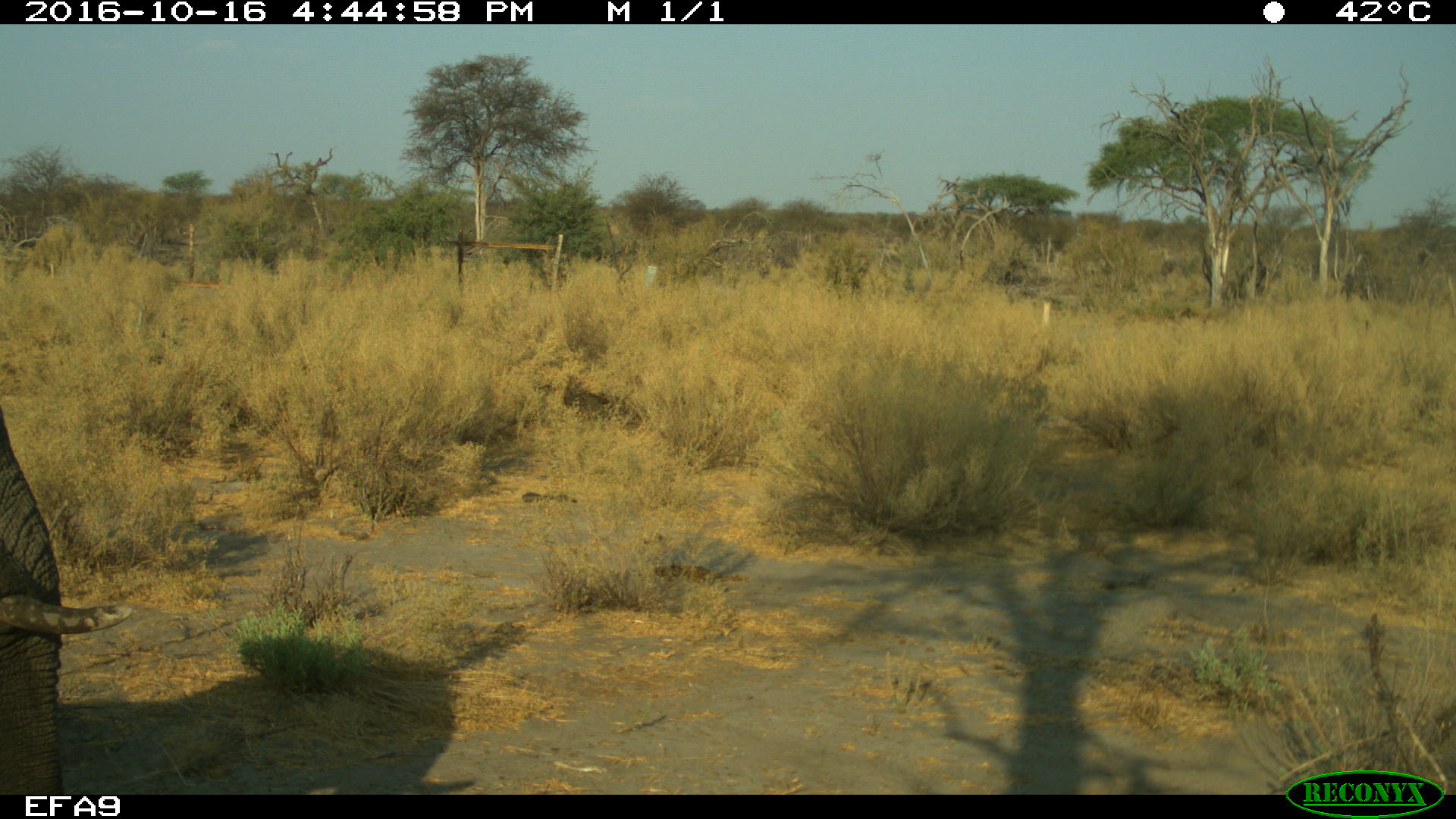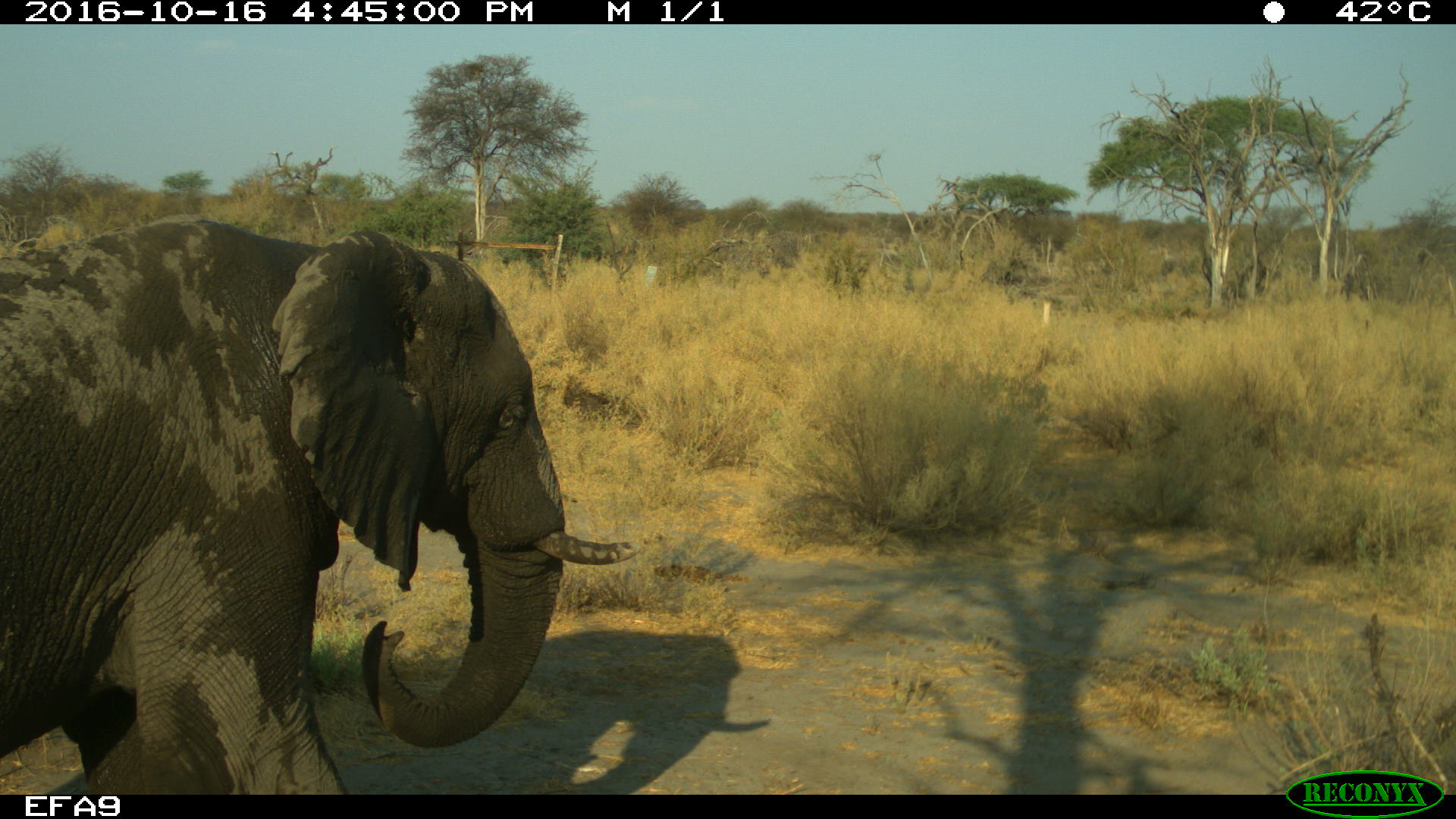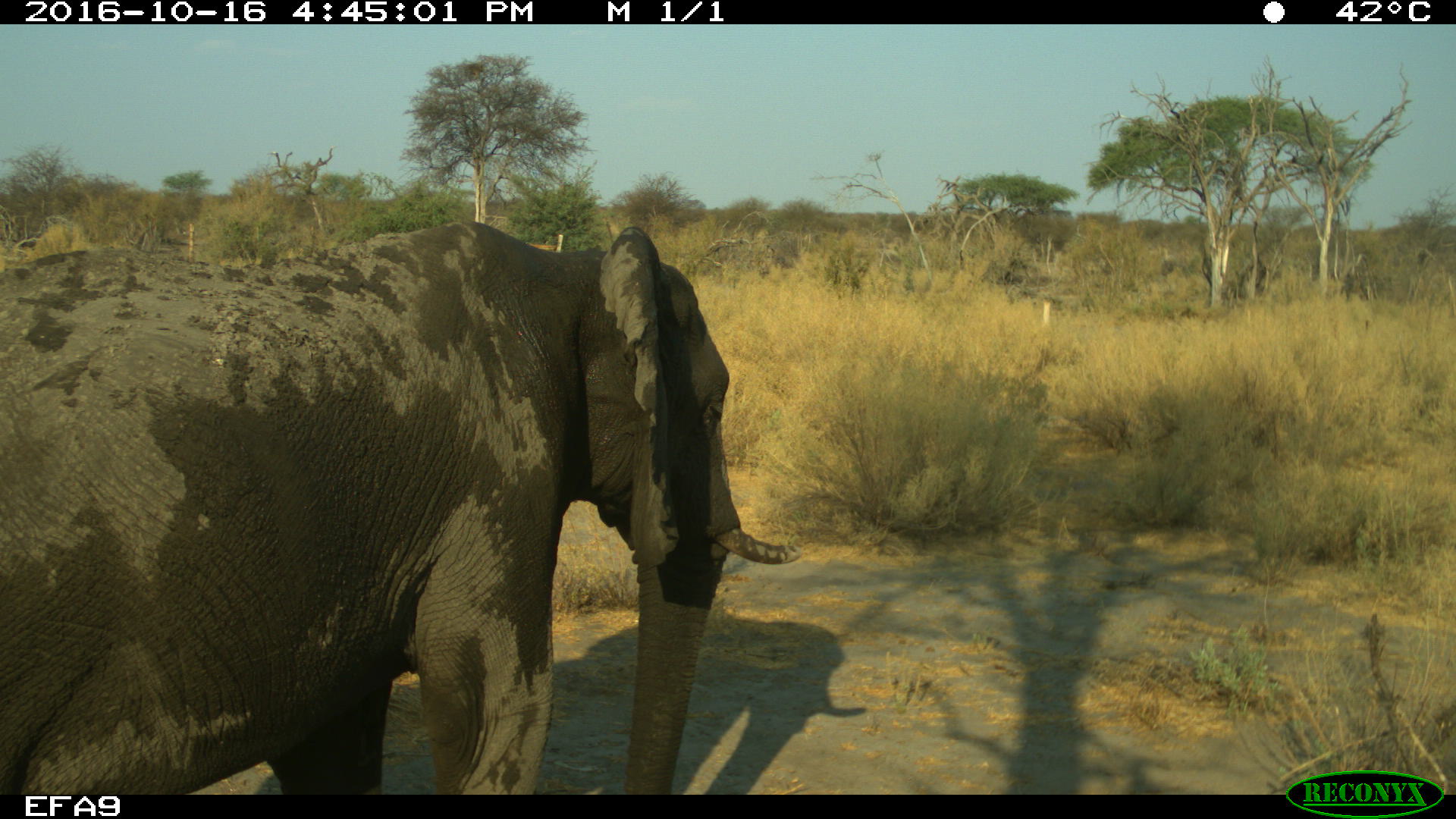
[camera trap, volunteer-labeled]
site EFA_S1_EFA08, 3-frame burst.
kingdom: Animalia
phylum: Chordata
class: Mammalia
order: Proboscidea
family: Elephantidae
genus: Loxodonta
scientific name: Loxodonta africana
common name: african bush elephant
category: elephant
Elephant (african bush elephant) (Loxodonta africana), count 1. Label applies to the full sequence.